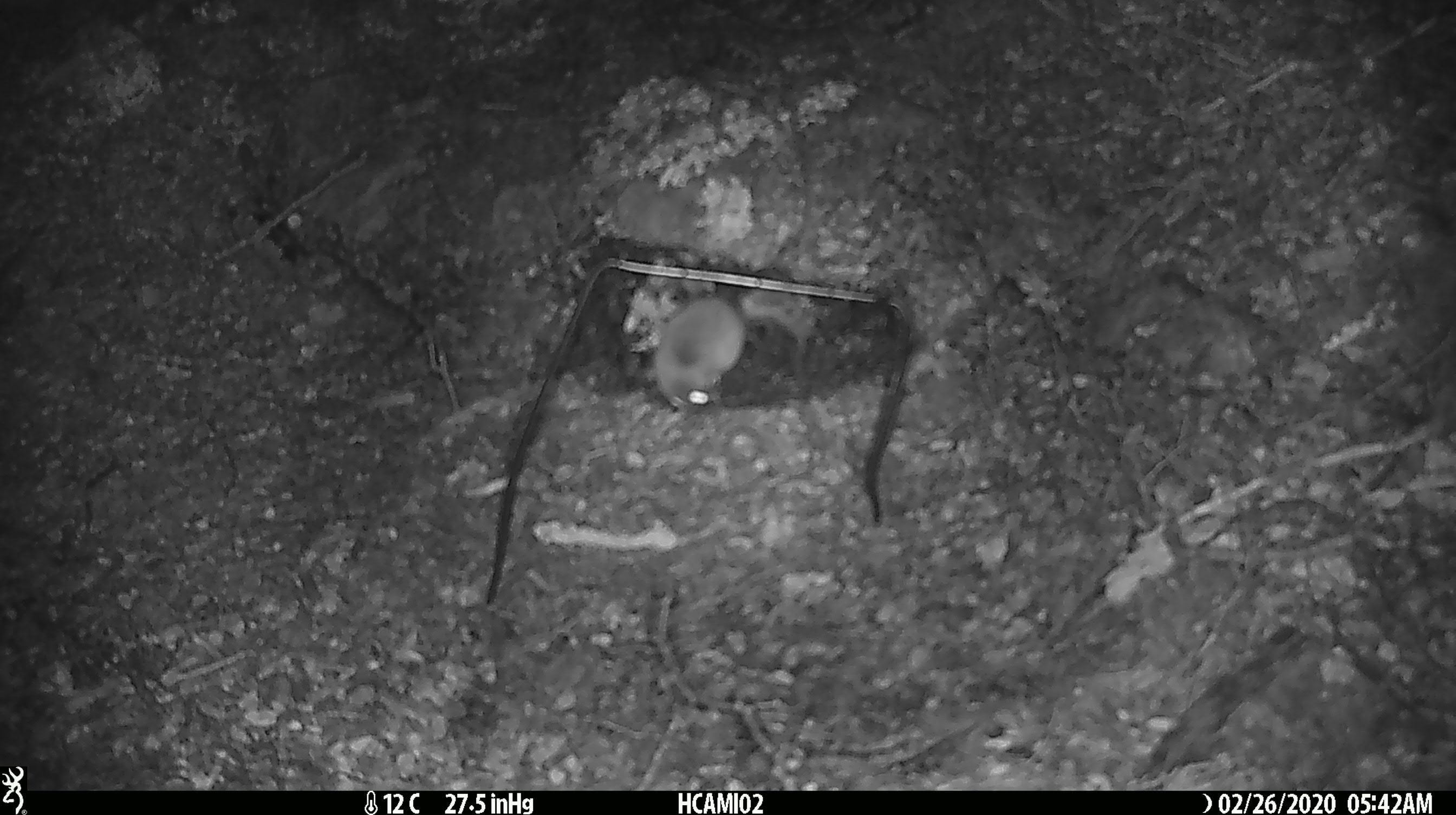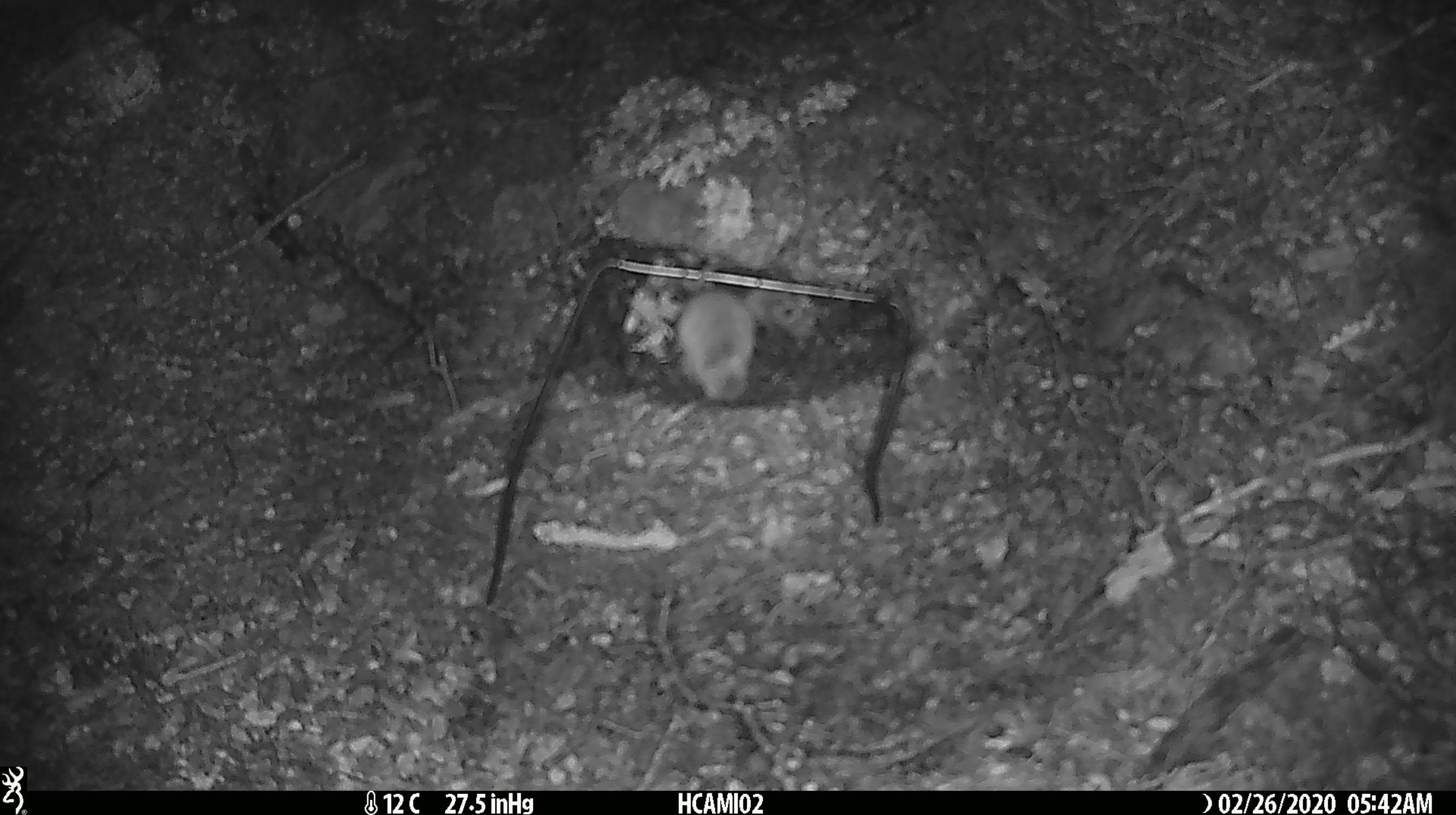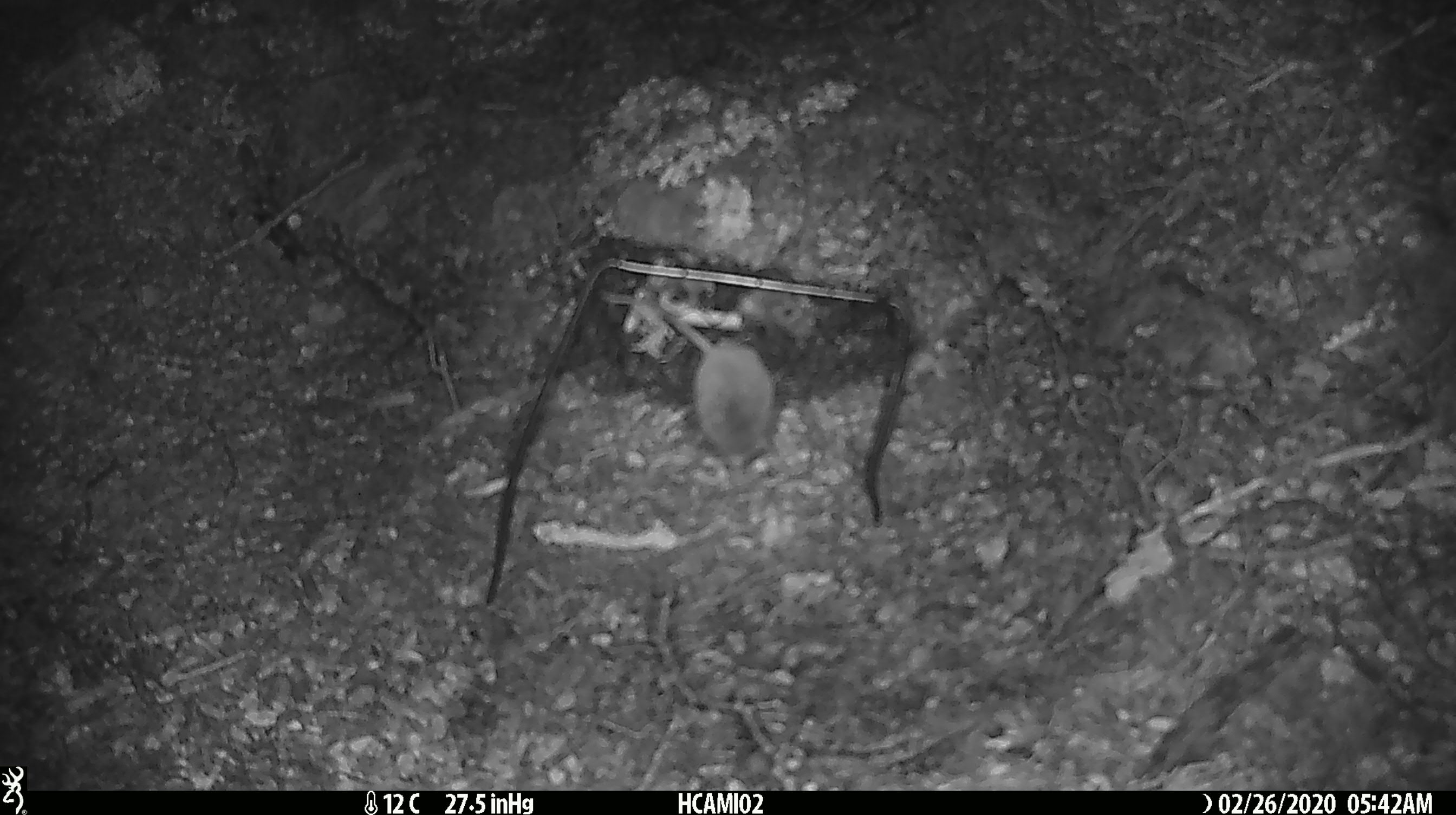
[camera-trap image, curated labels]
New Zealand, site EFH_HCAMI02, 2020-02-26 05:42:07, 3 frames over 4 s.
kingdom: Animalia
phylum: Chordata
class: Mammalia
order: Rodentia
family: Muridae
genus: Mus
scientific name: Mus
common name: mouse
Mouse (Mus).